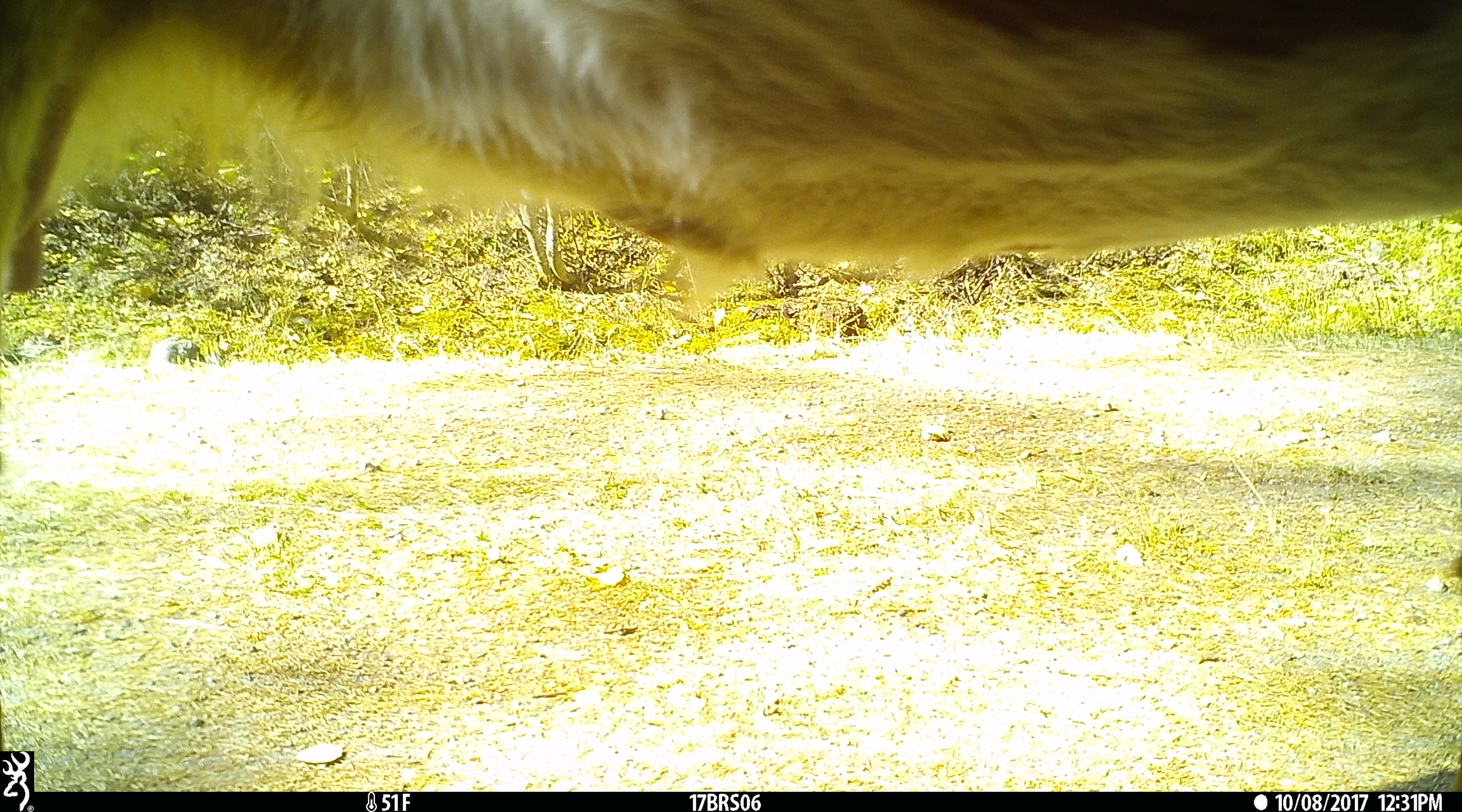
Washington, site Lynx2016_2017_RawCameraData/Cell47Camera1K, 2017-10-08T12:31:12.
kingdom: Animalia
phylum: Chordata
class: Mammalia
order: Artiodactyla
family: Bovidae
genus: Bos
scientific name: Bos taurus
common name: domestic cattle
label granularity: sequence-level